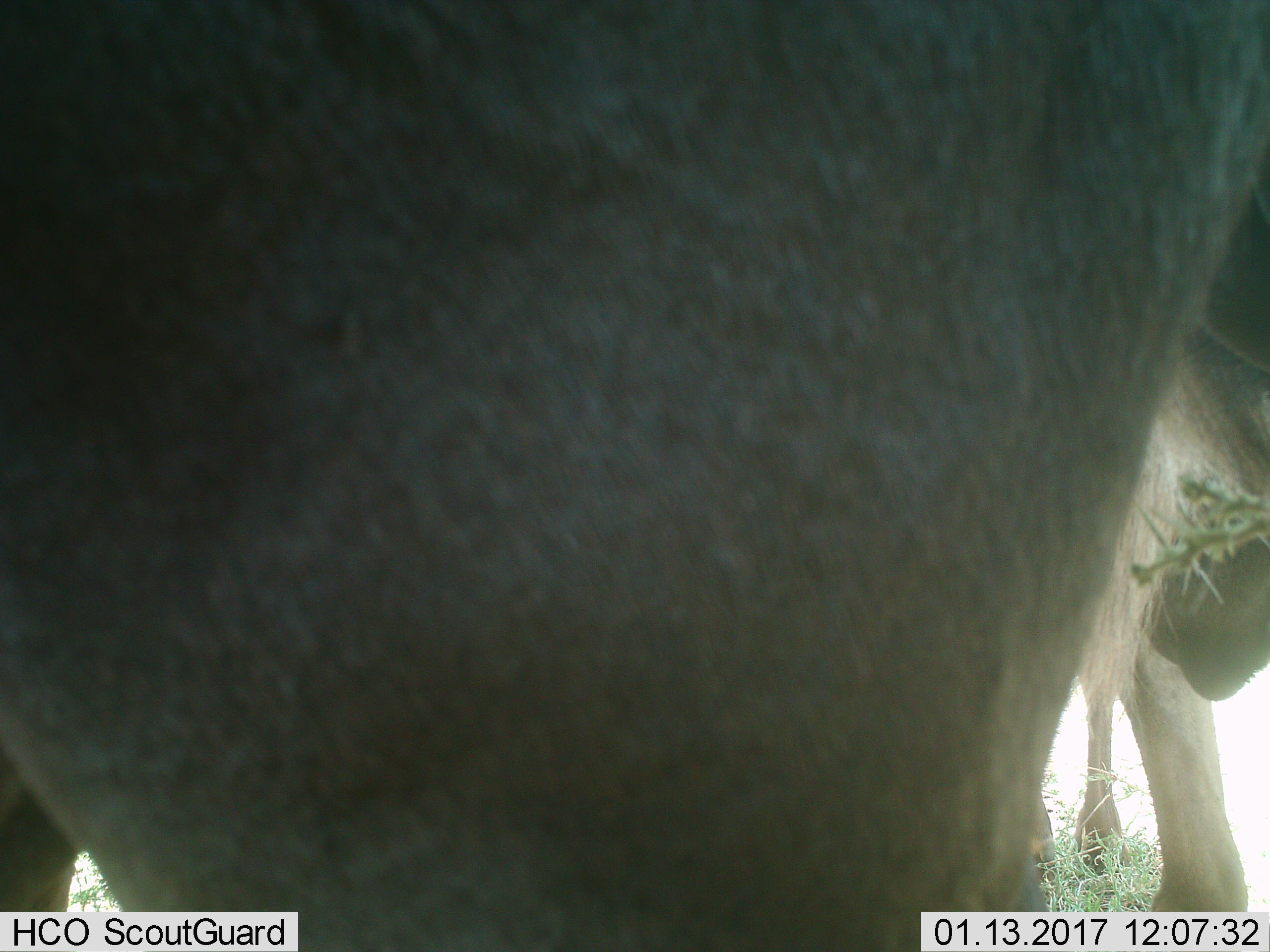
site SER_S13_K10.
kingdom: Animalia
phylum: Chordata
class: Mammalia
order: Artiodactyla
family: Bovidae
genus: Connochaetes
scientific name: Connochaetes taurinus taurinus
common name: blue wildebeest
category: wildebeestblue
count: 2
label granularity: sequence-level